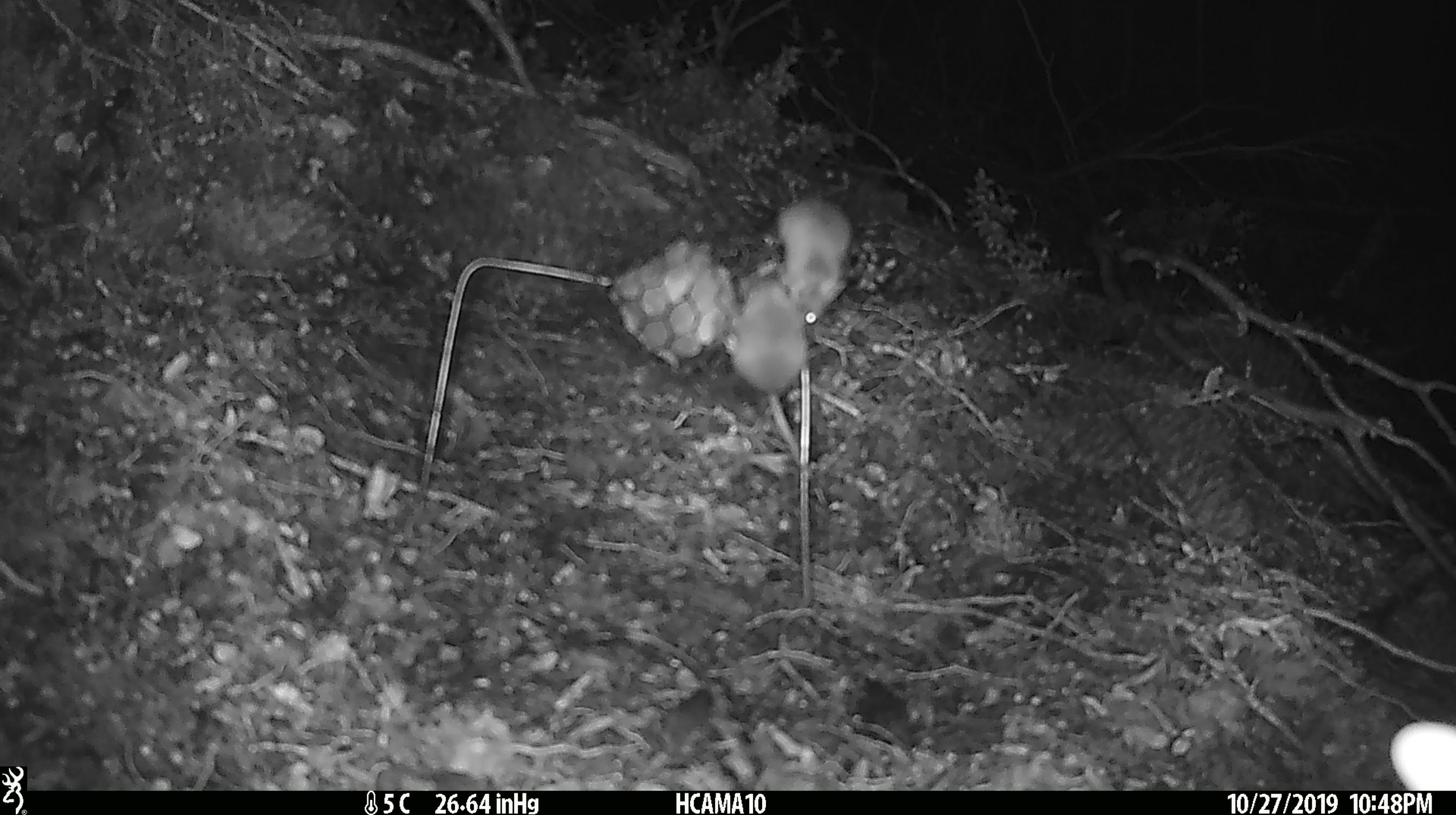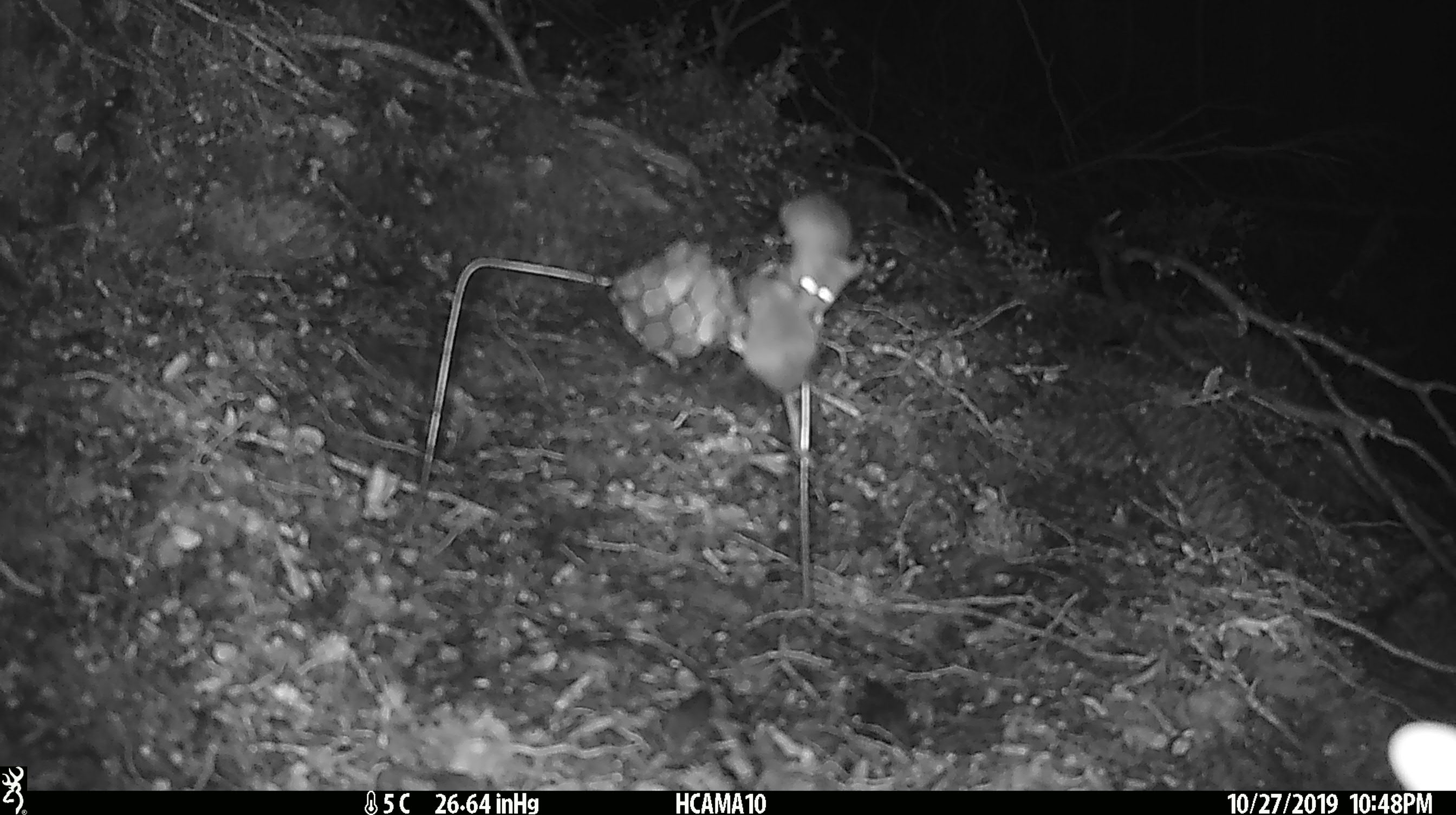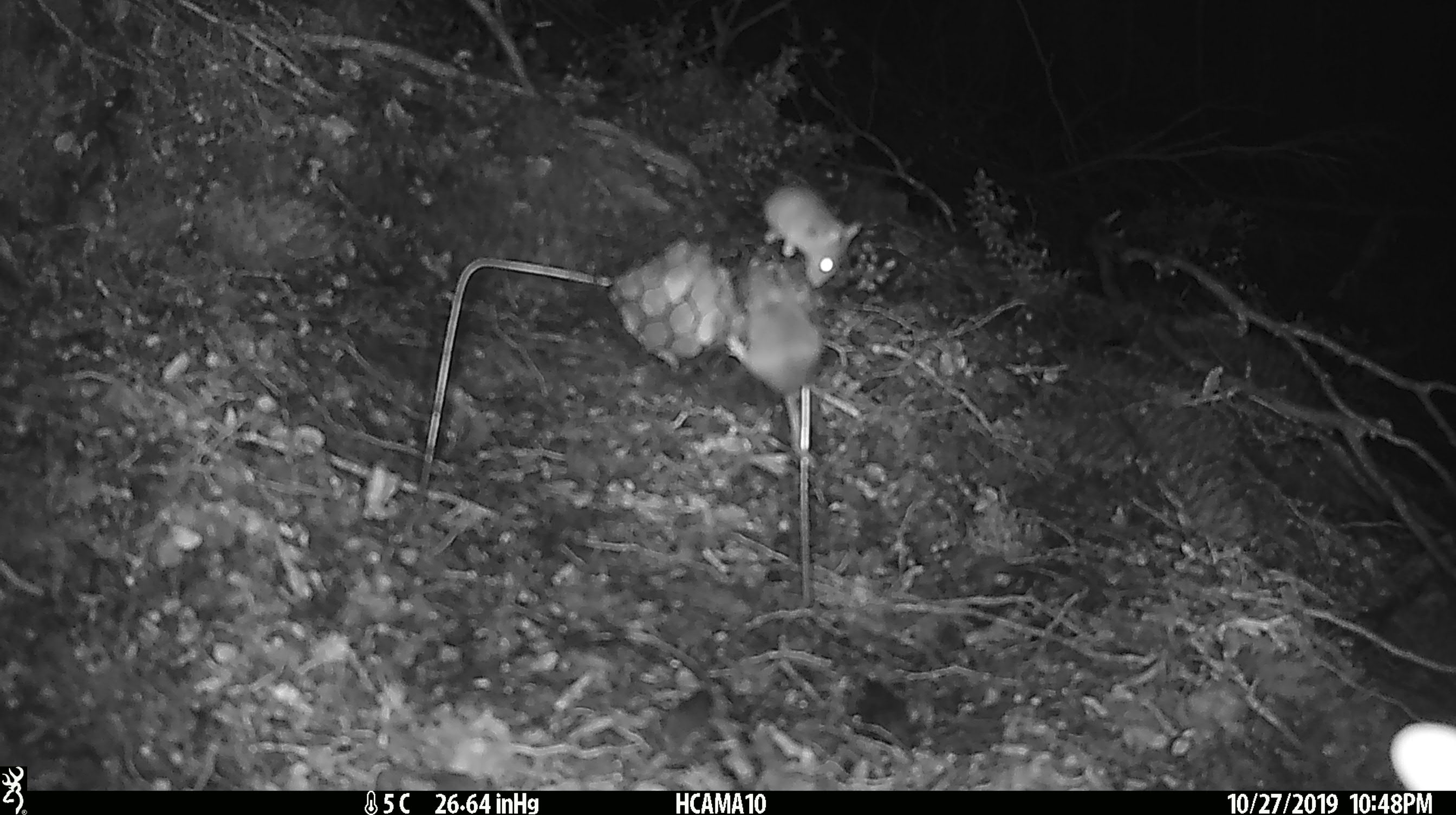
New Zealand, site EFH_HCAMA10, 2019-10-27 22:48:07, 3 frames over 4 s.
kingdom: Animalia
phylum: Chordata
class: Mammalia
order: Rodentia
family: Muridae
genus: Mus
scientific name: Mus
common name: mouse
Mouse (Mus).